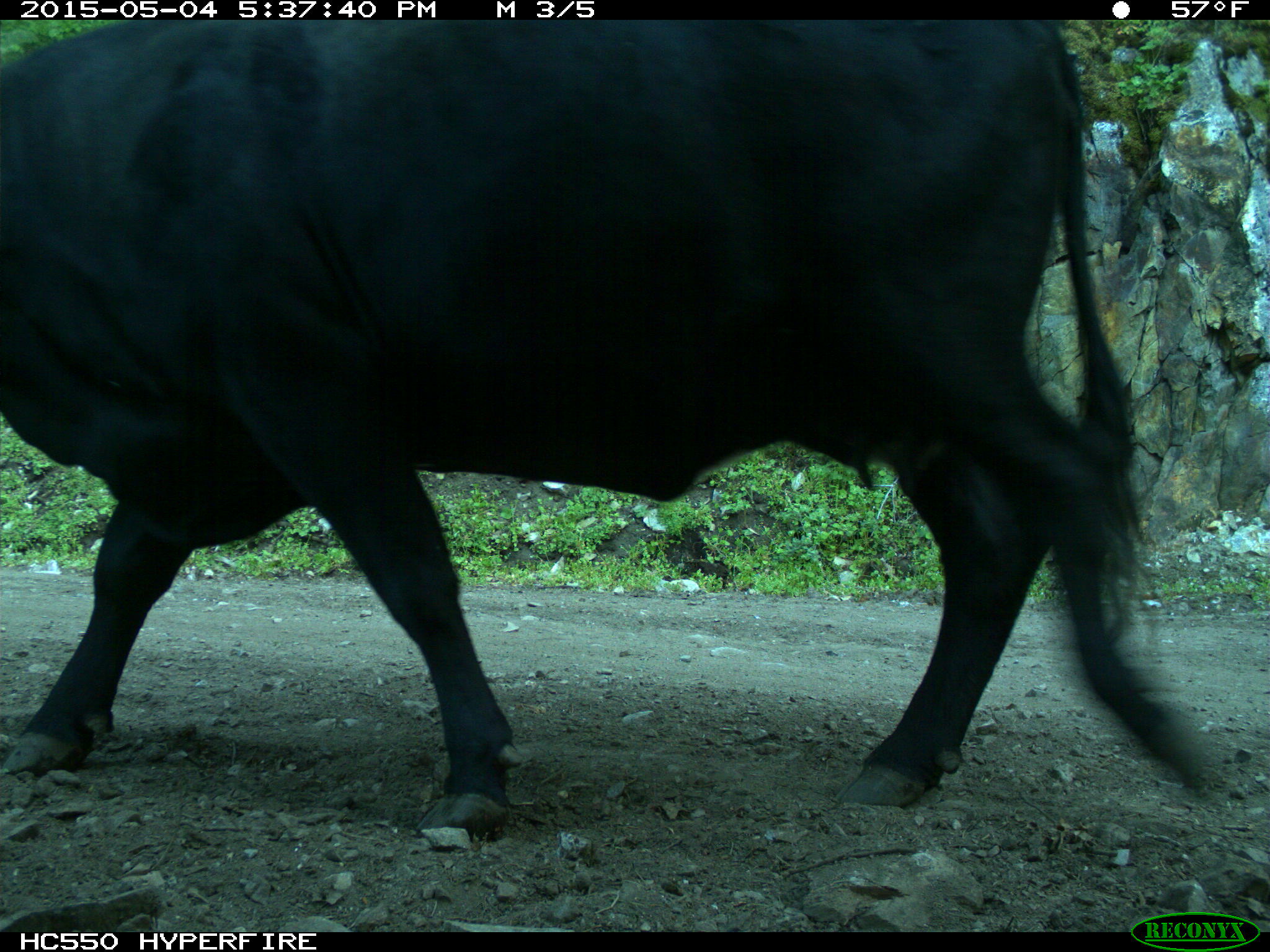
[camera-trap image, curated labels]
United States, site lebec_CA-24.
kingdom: Animalia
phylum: Chordata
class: Mammalia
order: Artiodactyla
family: Bovidae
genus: Bos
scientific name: Bos taurus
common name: domestic cow